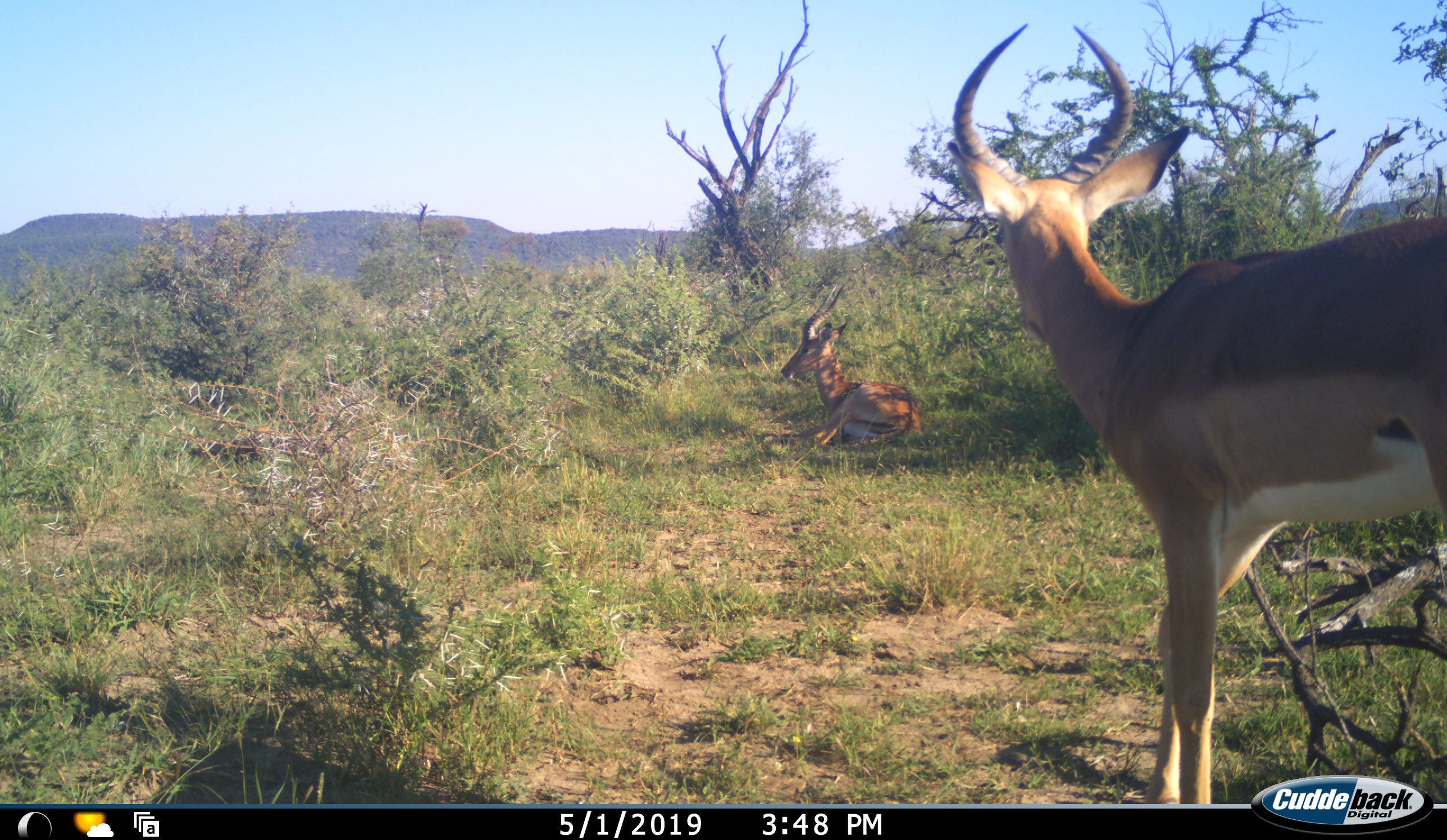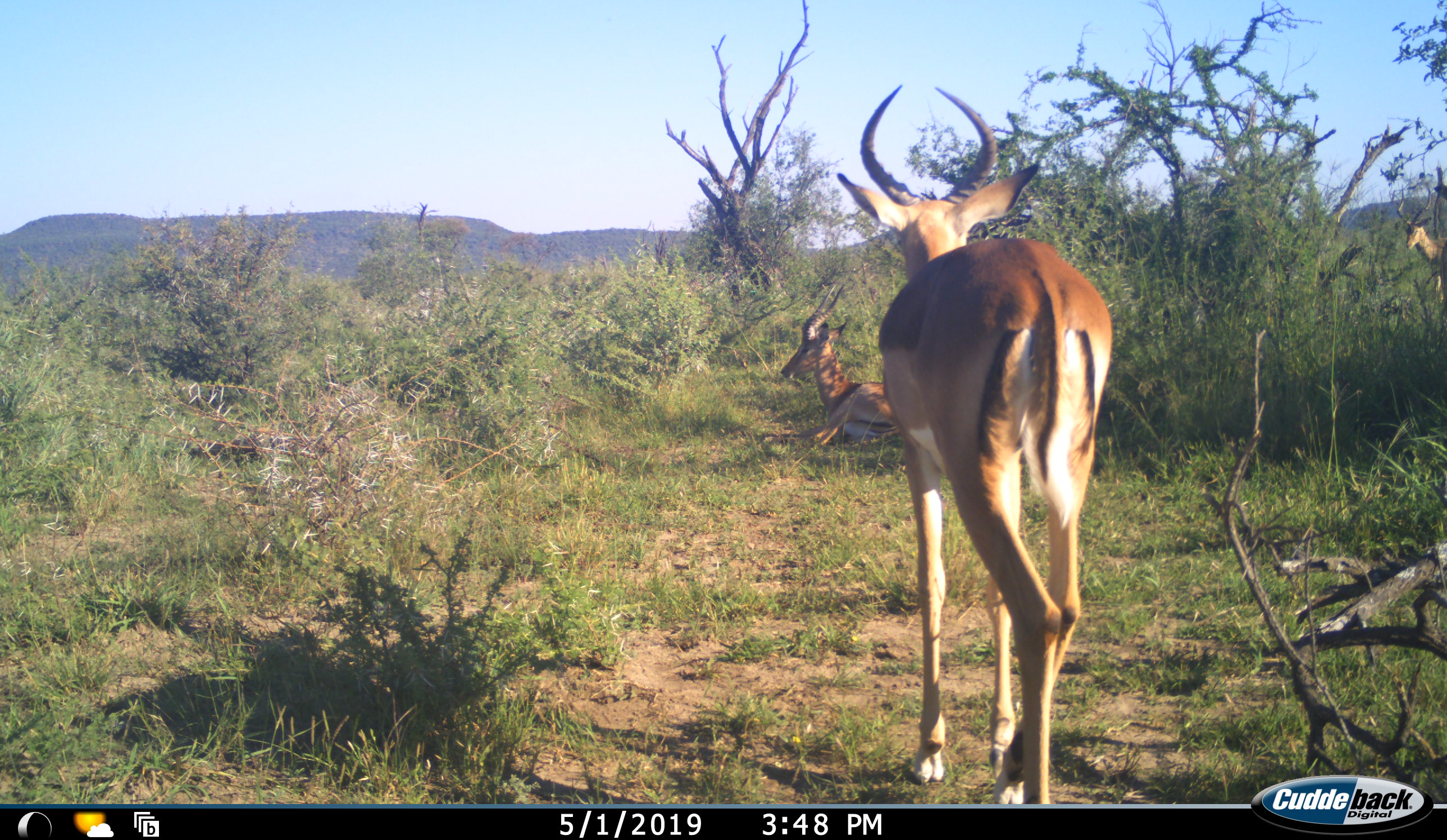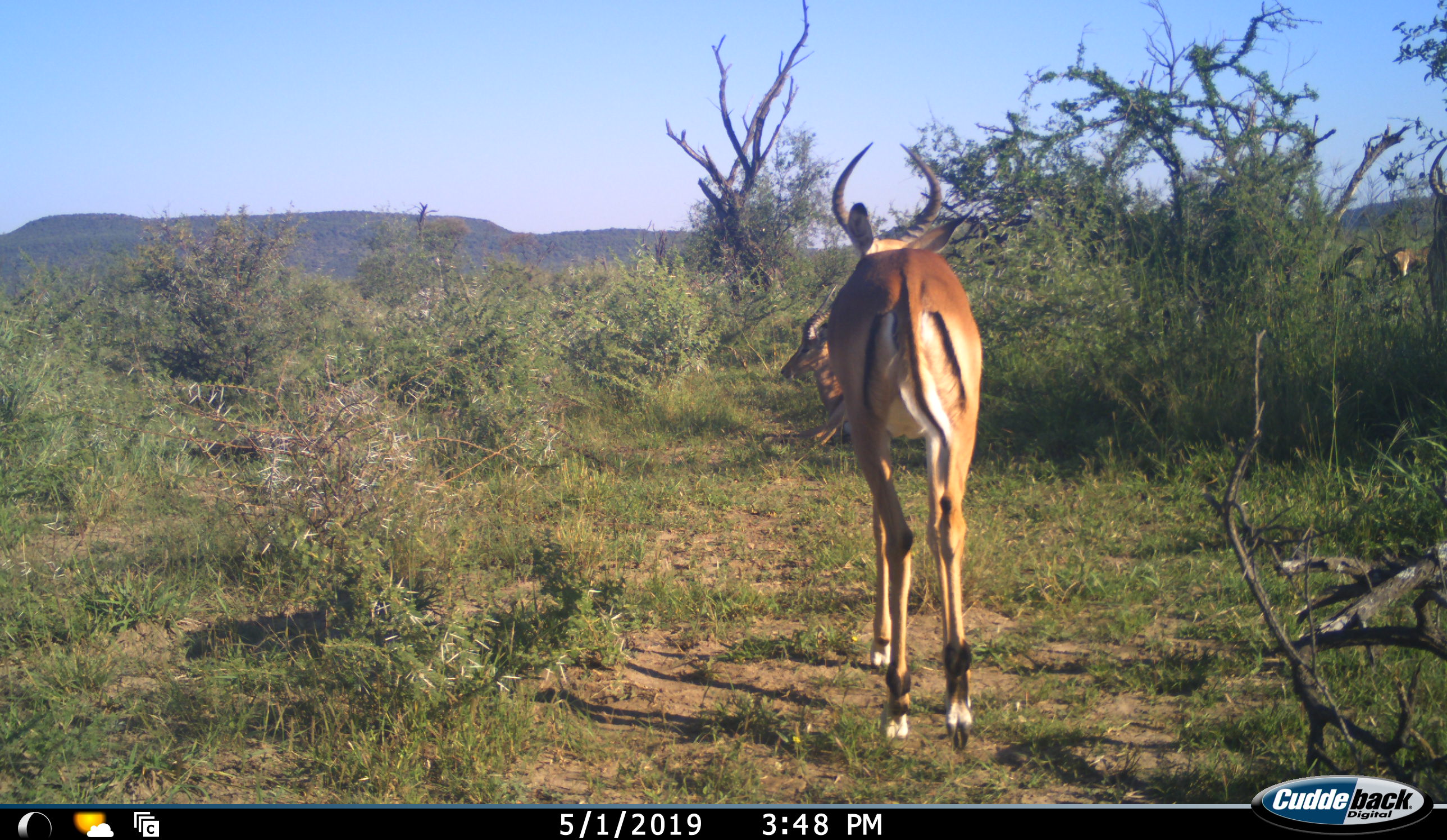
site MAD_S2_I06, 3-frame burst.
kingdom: Animalia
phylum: Chordata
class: Mammalia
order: Artiodactyla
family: Bovidae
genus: Aepyceros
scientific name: Aepyceros melampus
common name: impala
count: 3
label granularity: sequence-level